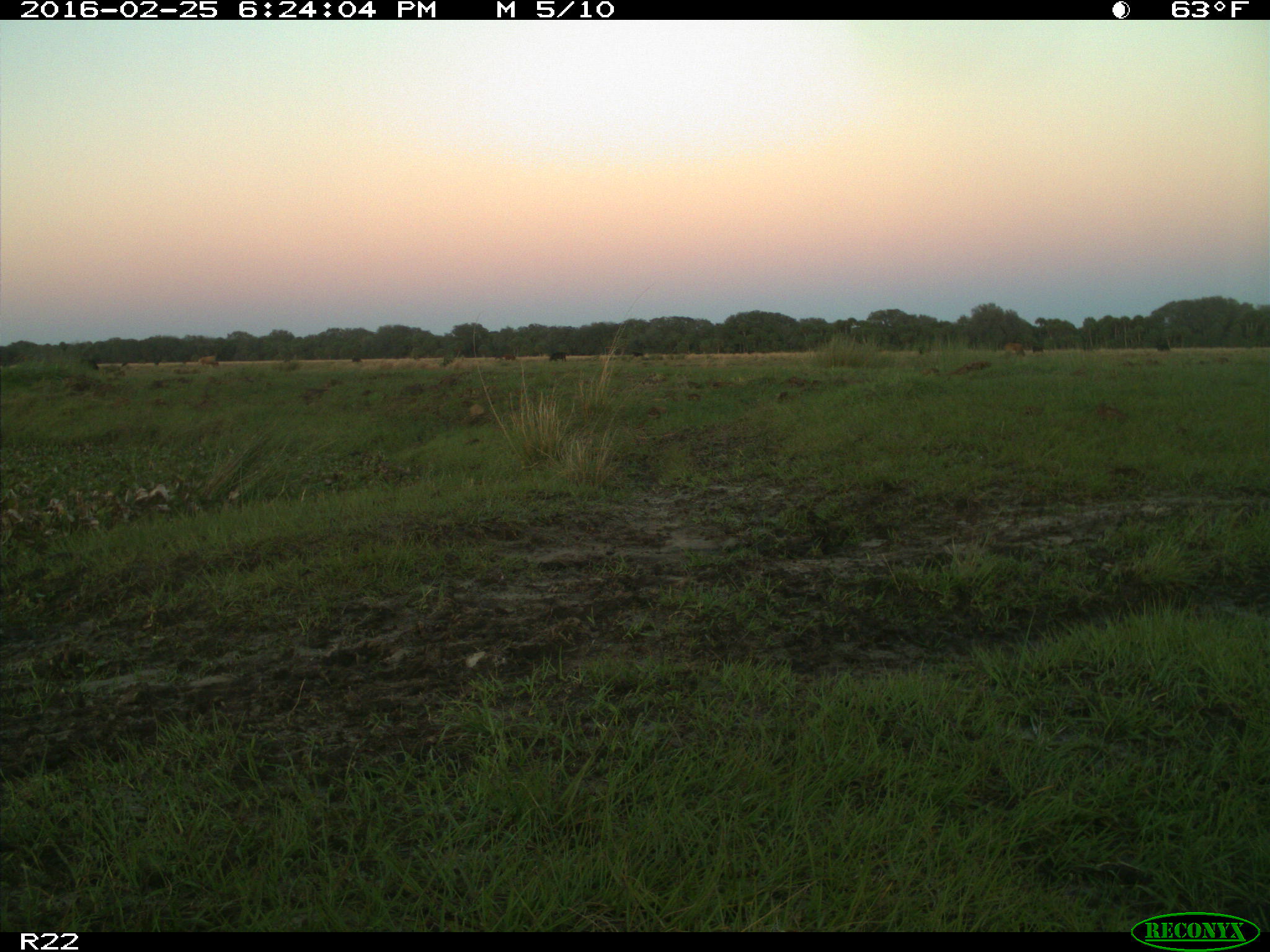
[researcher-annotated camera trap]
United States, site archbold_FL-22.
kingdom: Animalia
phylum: Chordata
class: Mammalia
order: Artiodactyla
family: Bovidae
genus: Bos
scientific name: Bos taurus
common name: domestic cow